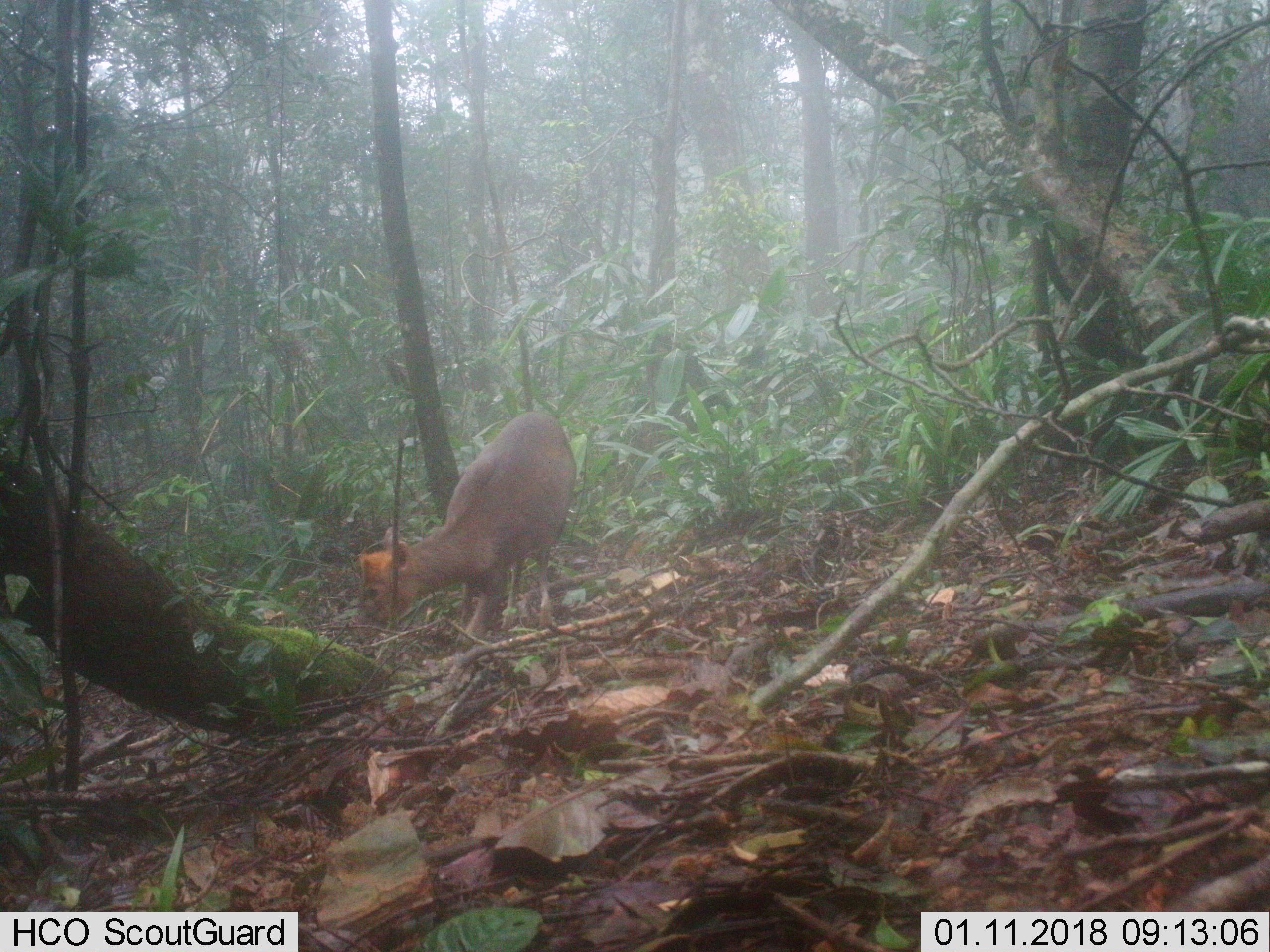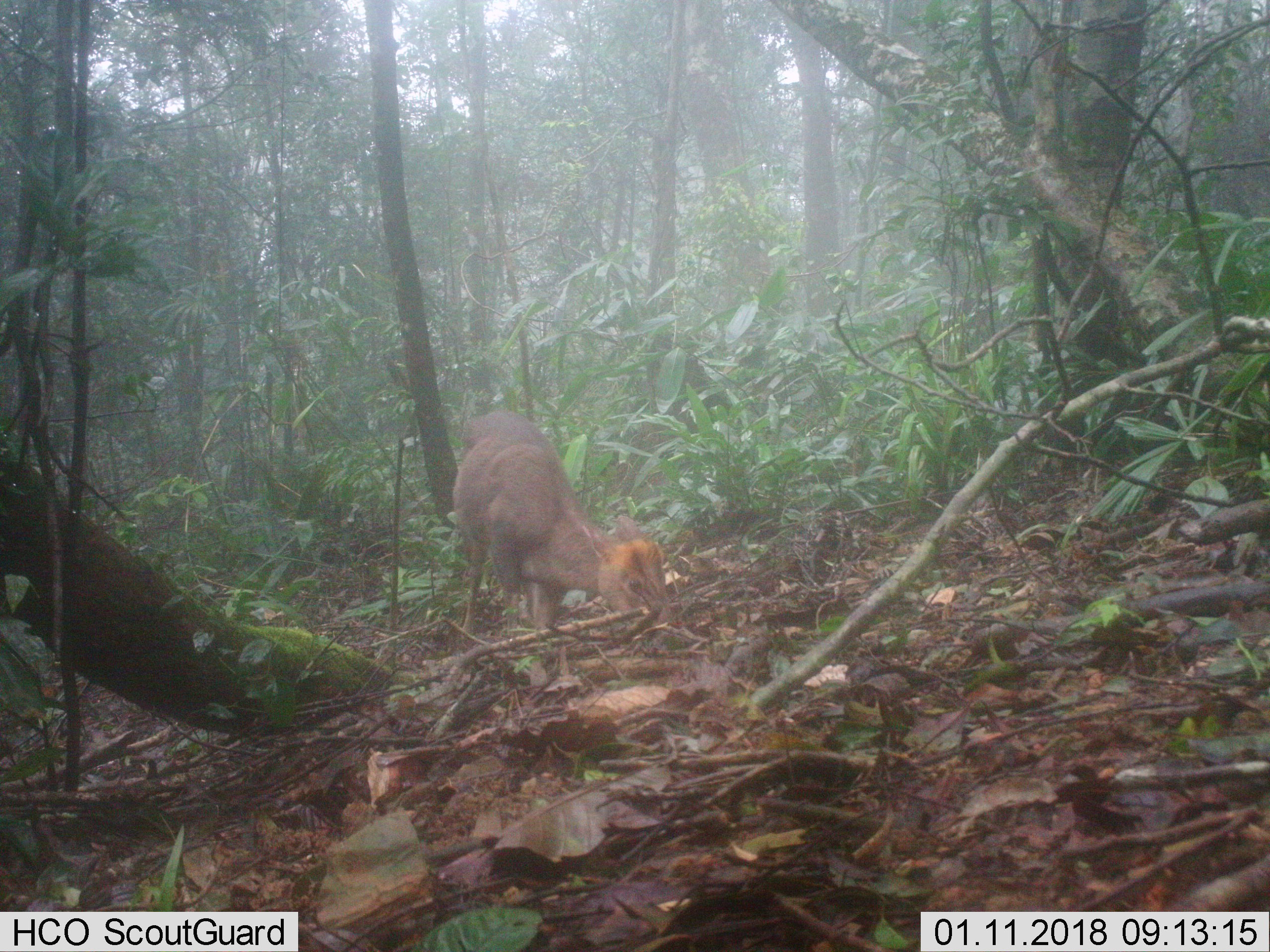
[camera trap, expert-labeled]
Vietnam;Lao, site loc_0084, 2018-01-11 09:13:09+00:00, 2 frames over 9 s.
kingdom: Animalia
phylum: Chordata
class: Mammalia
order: Artiodactyla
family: Cervidae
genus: Muntiacus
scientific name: Muntiacus rooseveltorum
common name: roosevelt's muntjac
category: roosevelts muntjac group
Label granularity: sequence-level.